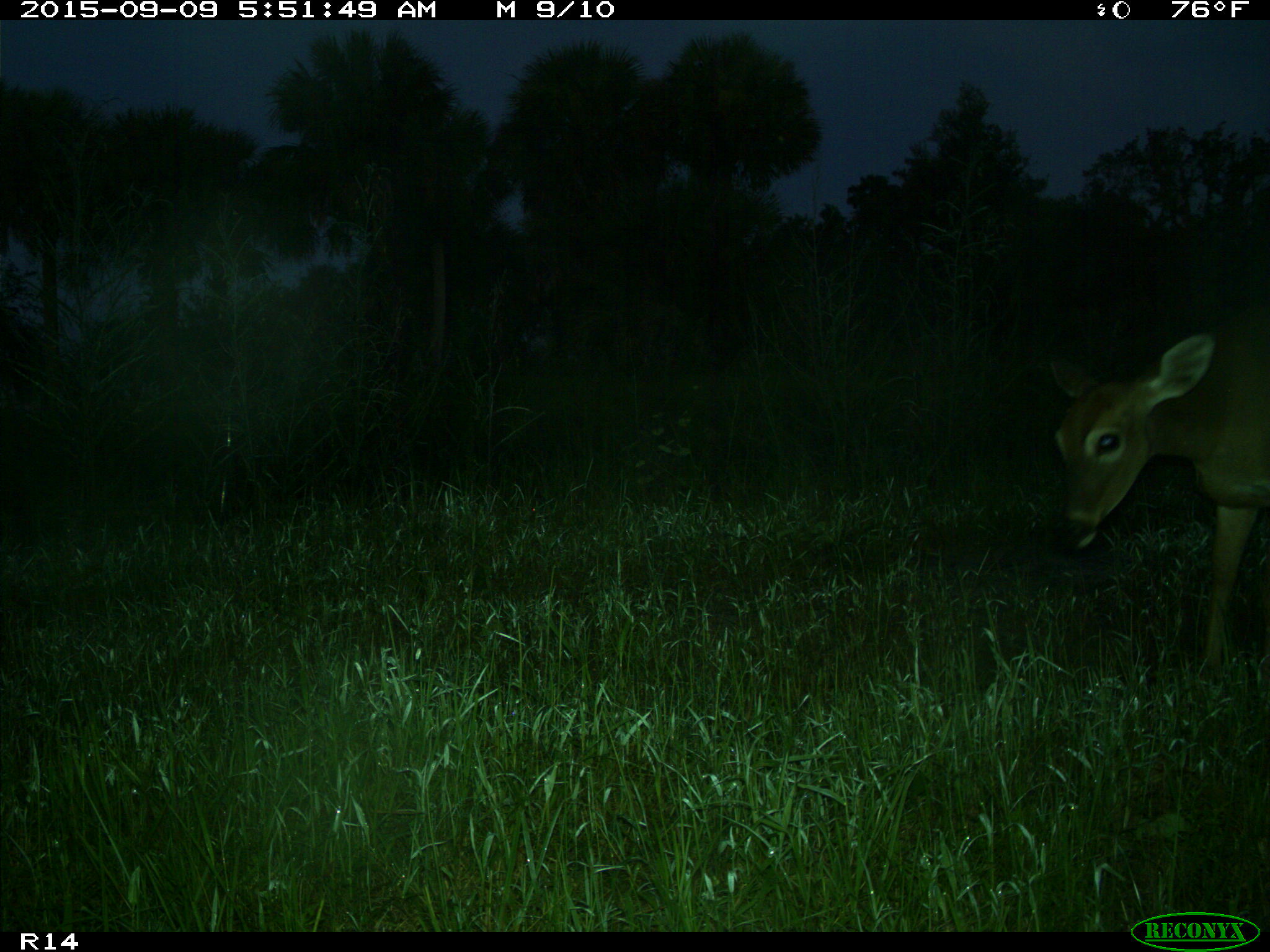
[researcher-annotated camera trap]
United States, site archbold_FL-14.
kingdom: Animalia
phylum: Chordata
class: Mammalia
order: Artiodactyla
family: Cervidae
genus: Odocoileus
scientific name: Odocoileus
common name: deer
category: unidentified deer